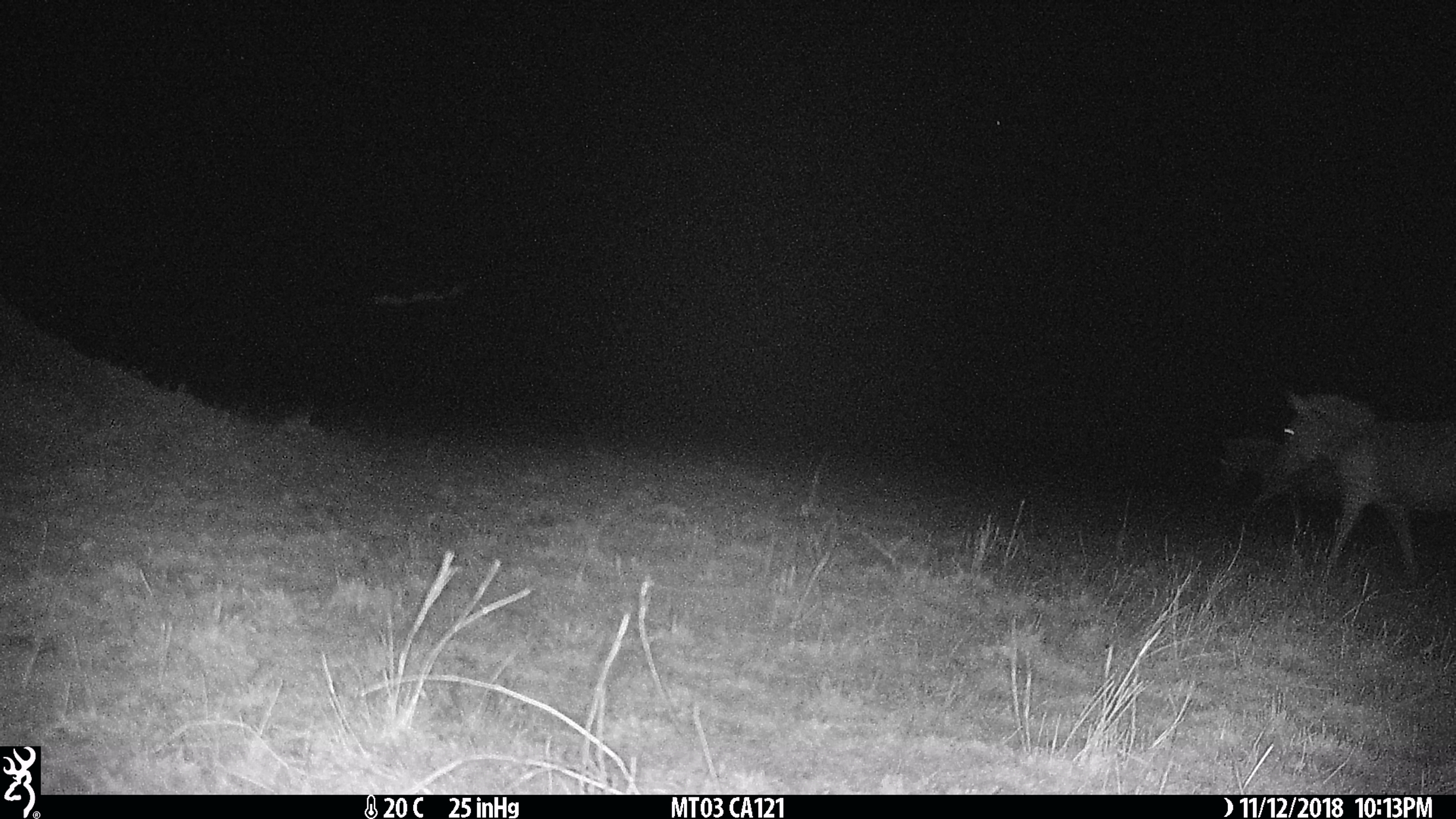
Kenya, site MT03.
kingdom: Animalia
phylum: Chordata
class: Mammalia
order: Perissodactyla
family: Equidae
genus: Equus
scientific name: Equus quagga burchellii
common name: burchell's zebra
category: zebra